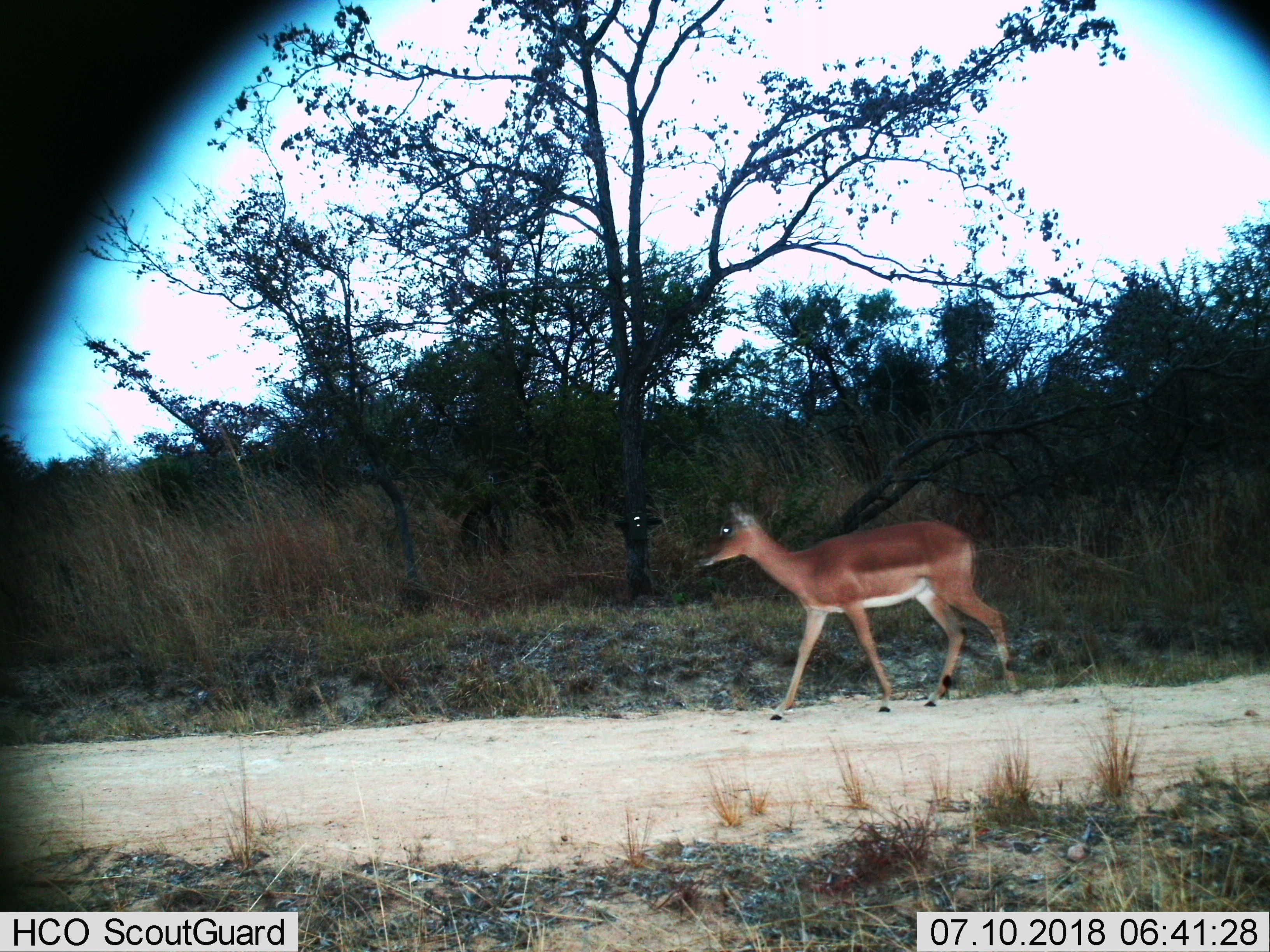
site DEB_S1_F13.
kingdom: Animalia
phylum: Chordata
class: Mammalia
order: Artiodactyla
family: Bovidae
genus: Aepyceros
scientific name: Aepyceros melampus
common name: impala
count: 1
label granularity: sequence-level